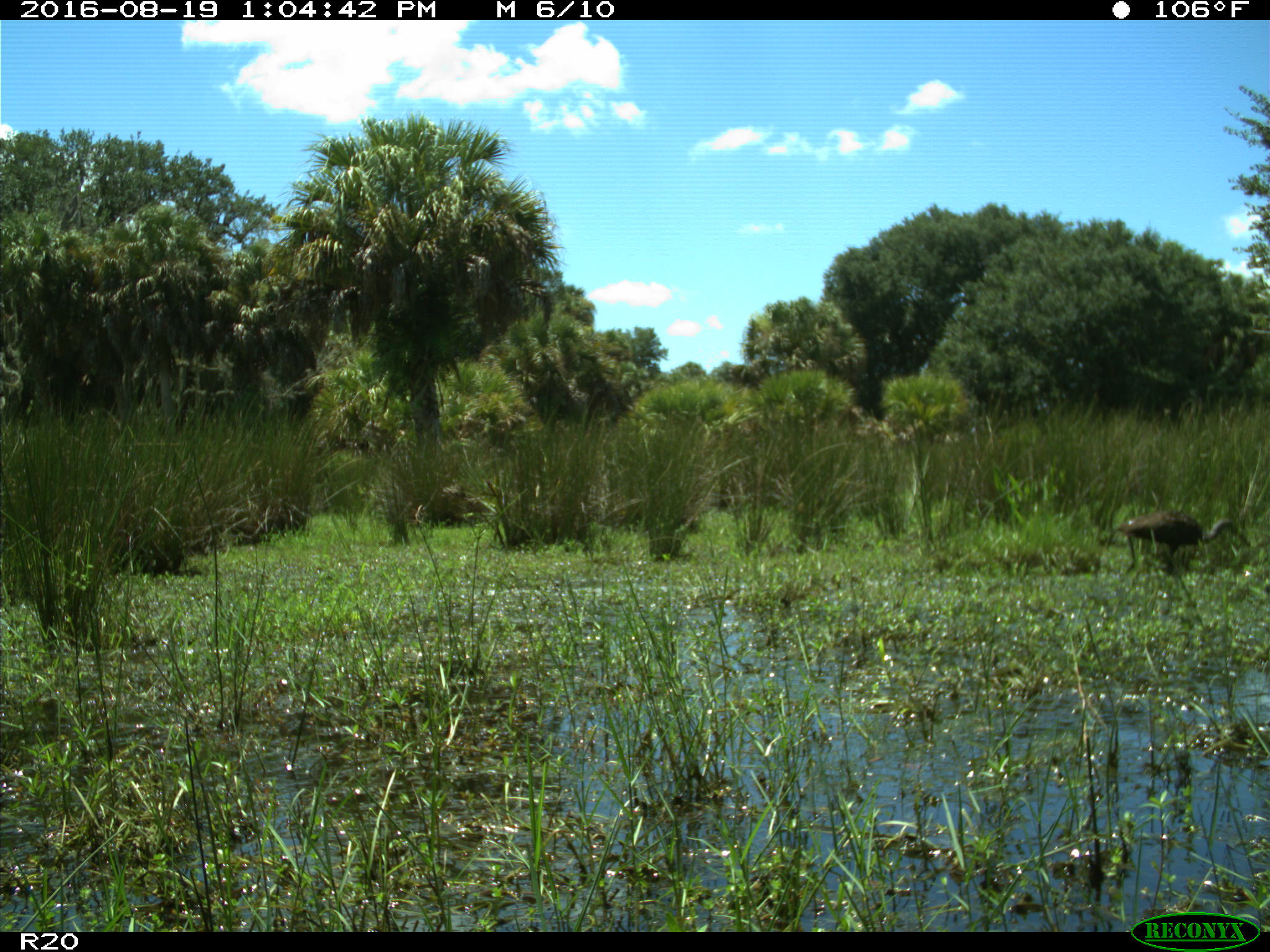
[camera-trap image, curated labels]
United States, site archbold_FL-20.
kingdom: Animalia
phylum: Chordata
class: Aves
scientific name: Aves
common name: birds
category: unidentified bird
Unidentified bird (birds) (Aves).